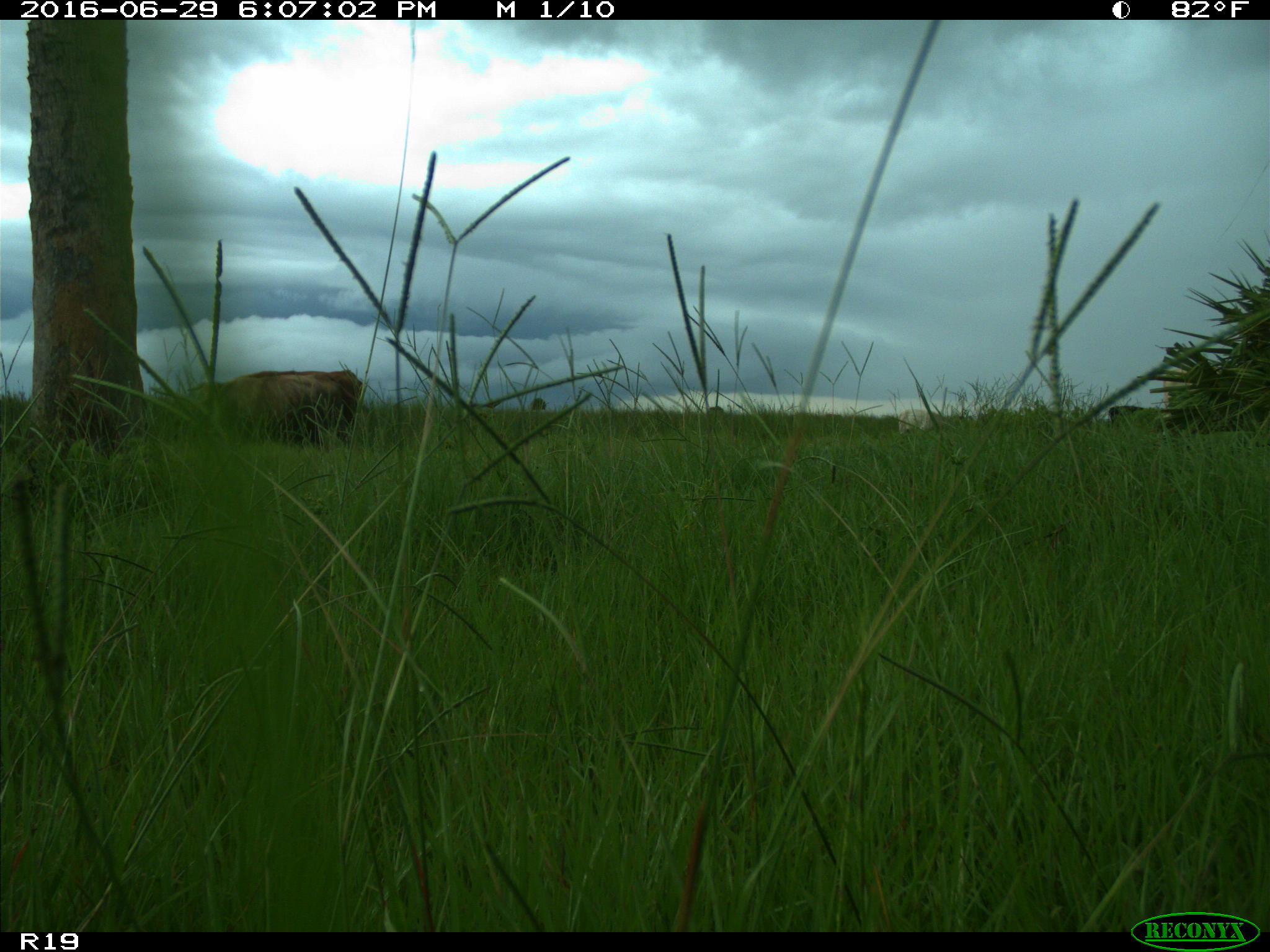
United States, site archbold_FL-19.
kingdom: Animalia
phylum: Chordata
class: Mammalia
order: Artiodactyla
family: Bovidae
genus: Bos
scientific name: Bos taurus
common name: domestic cow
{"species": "Bos taurus (domestic cow)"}